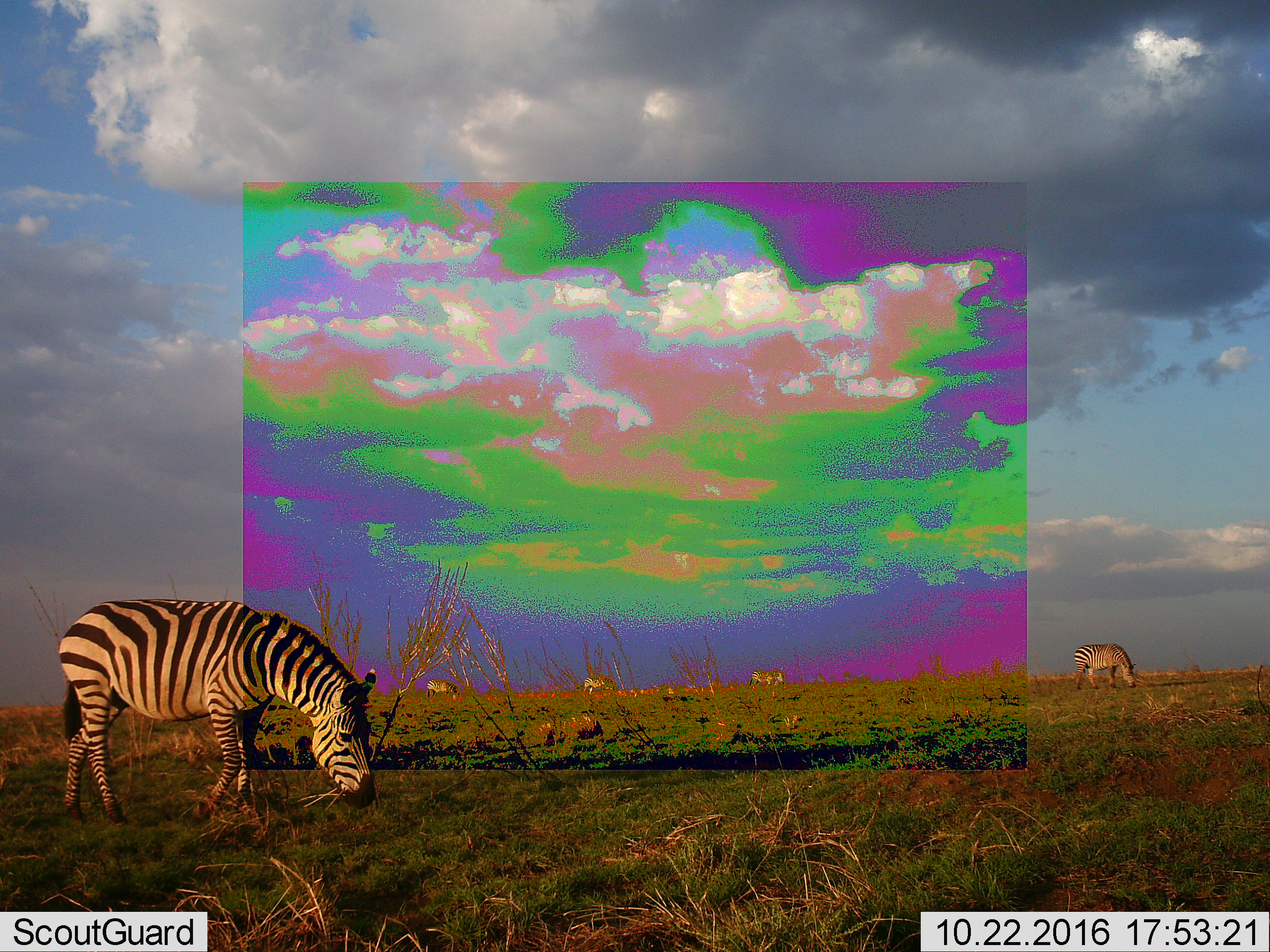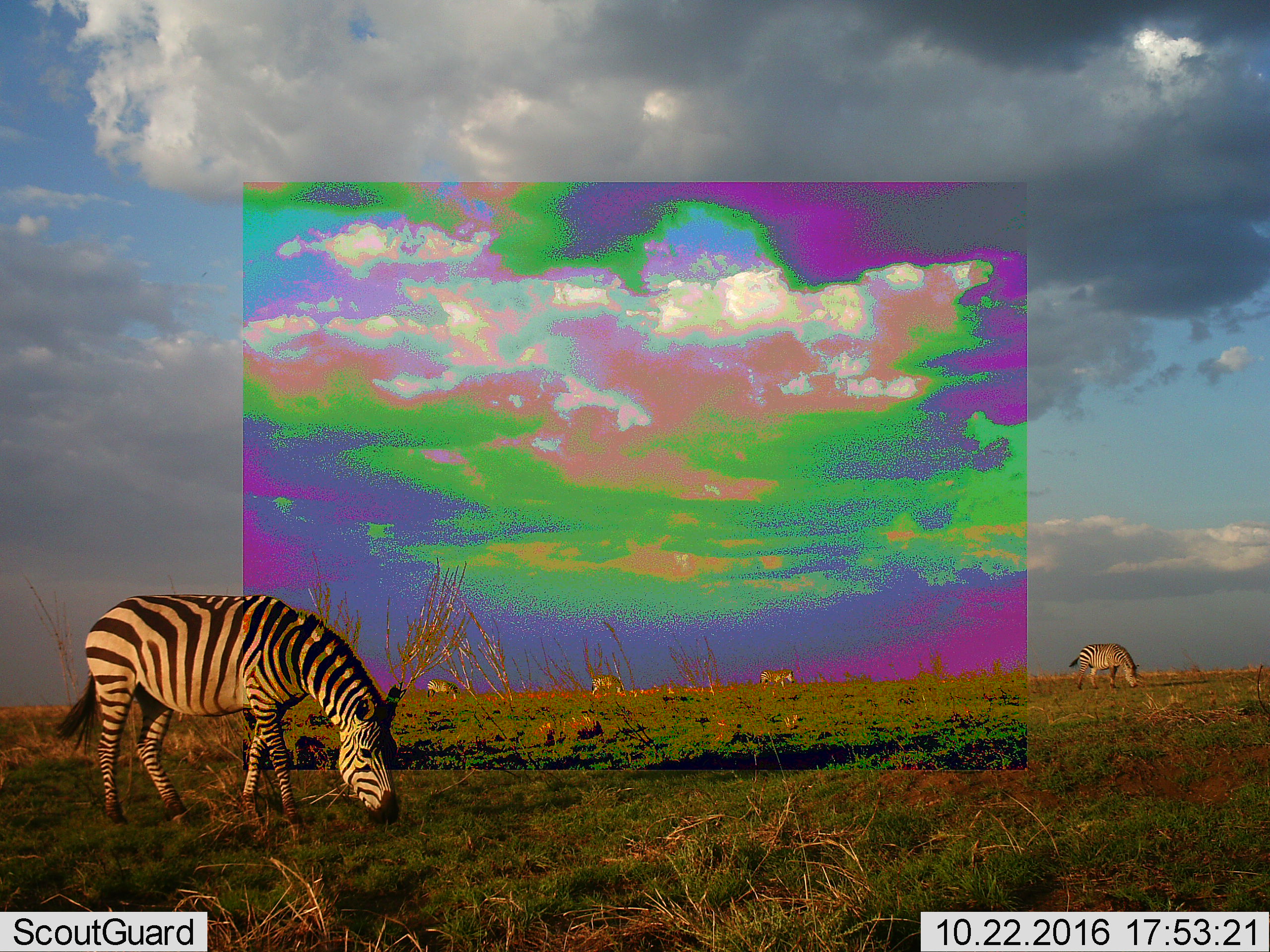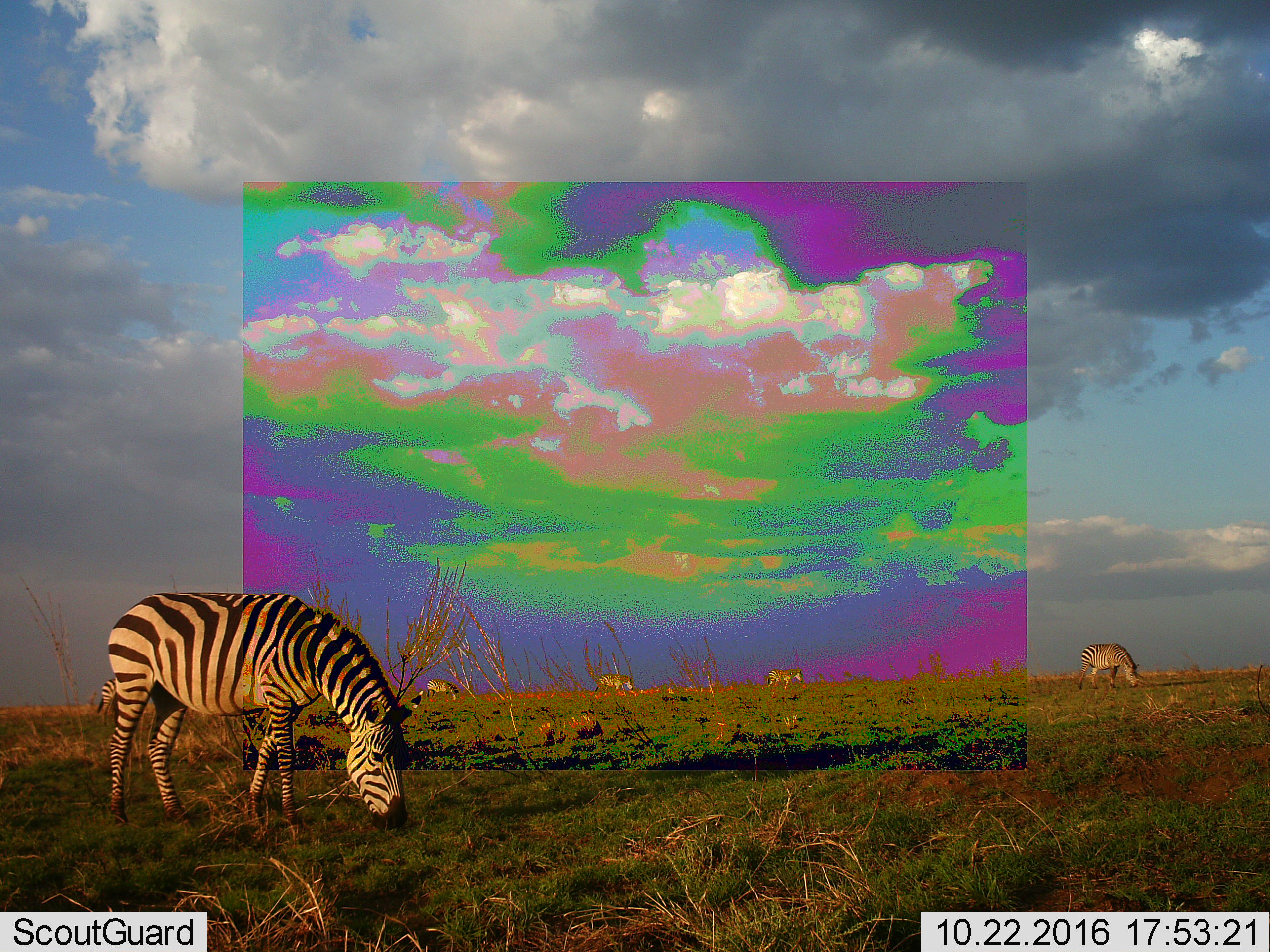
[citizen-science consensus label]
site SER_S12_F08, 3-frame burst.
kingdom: Animalia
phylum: Chordata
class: Mammalia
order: Perissodactyla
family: Equidae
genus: Equus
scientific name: Equus quagga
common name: plains zebra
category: zebraplains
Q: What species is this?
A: Zebraplains (plains zebra) (Equus quagga).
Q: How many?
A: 5.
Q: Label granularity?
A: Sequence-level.